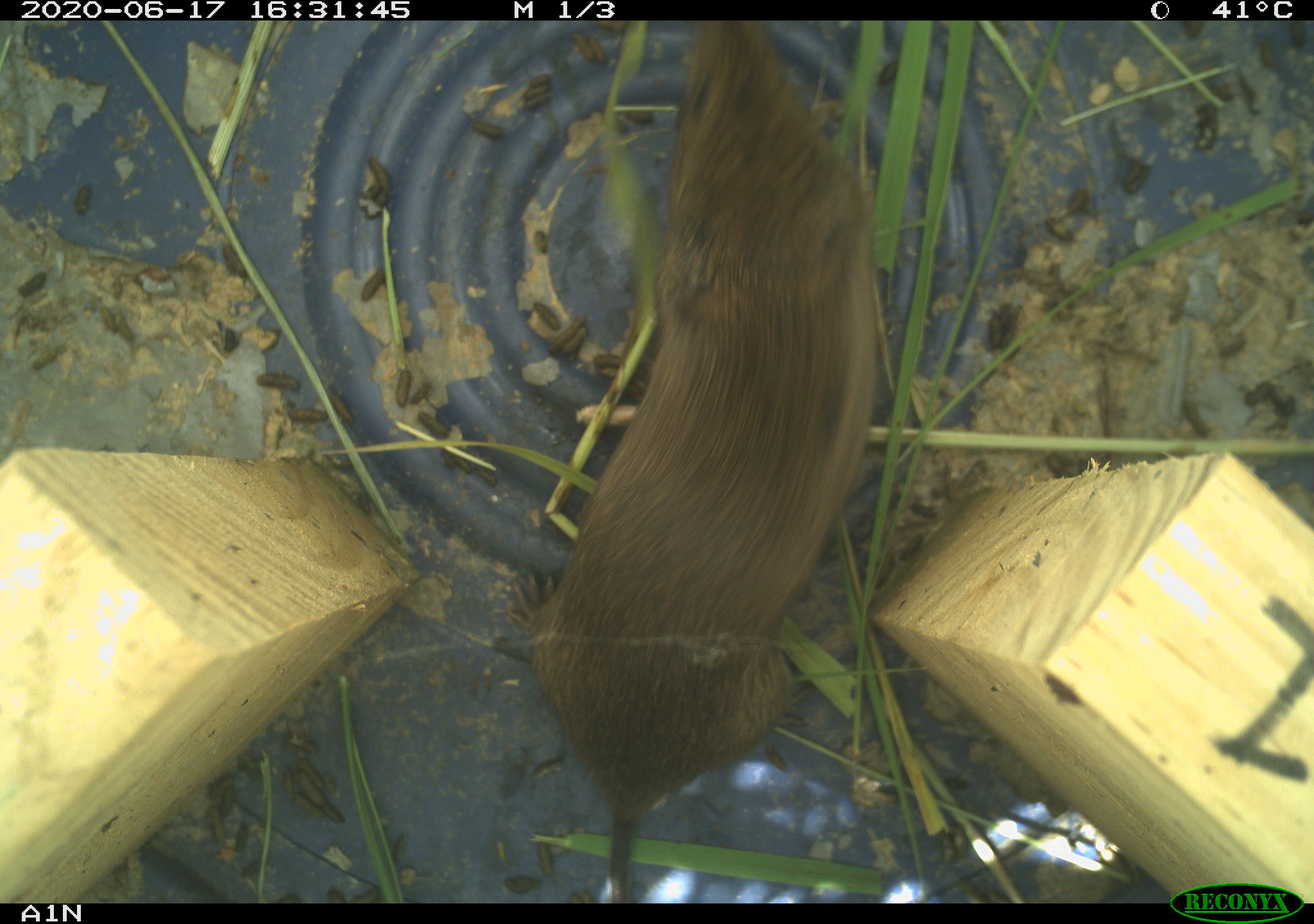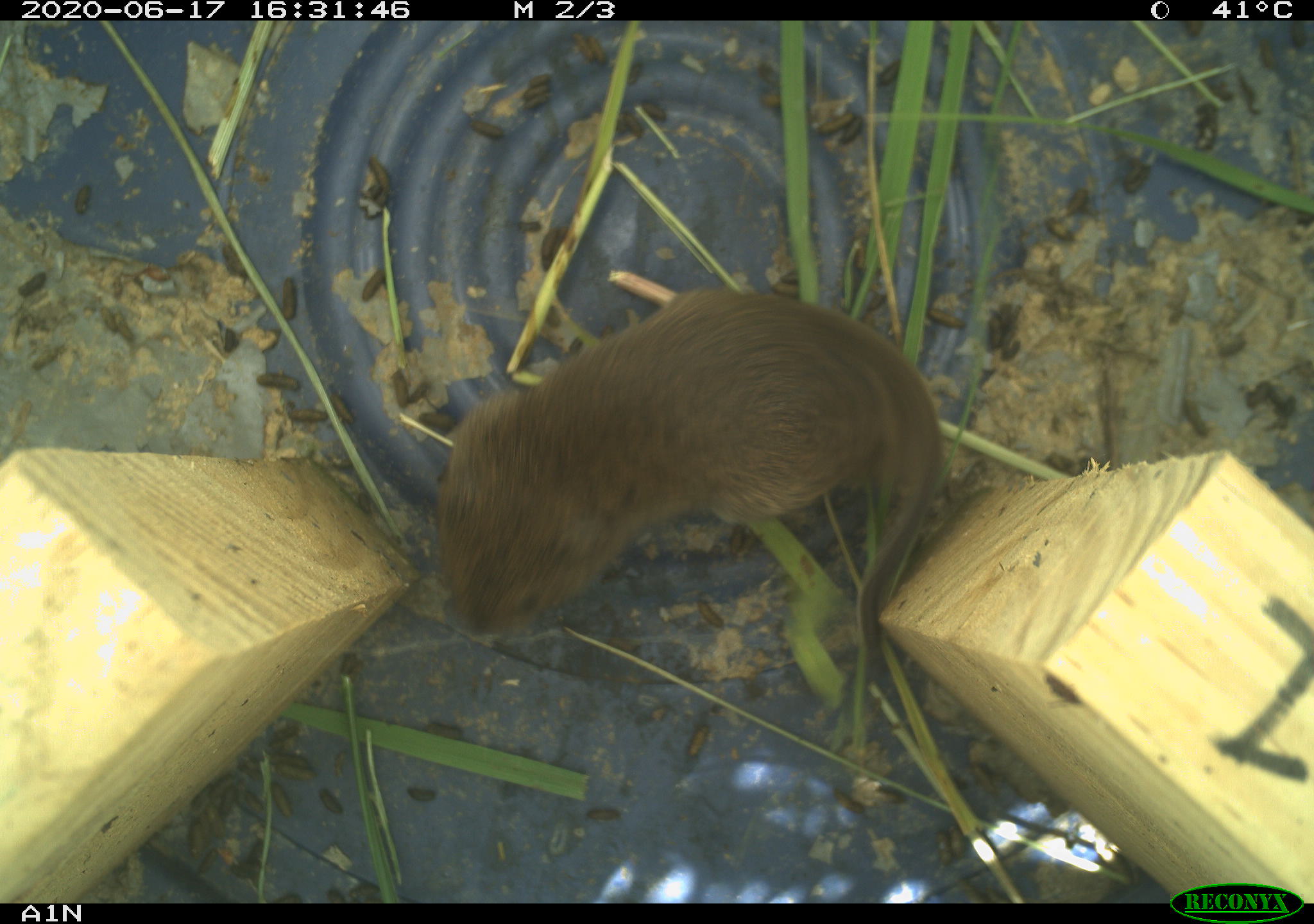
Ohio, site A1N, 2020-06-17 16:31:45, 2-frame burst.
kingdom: Animalia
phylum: Chordata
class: Mammalia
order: Rodentia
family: Cricetidae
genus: Microtus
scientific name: Microtus pennsylvanicus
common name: meadow vole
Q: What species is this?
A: Meadow vole (Microtus pennsylvanicus).